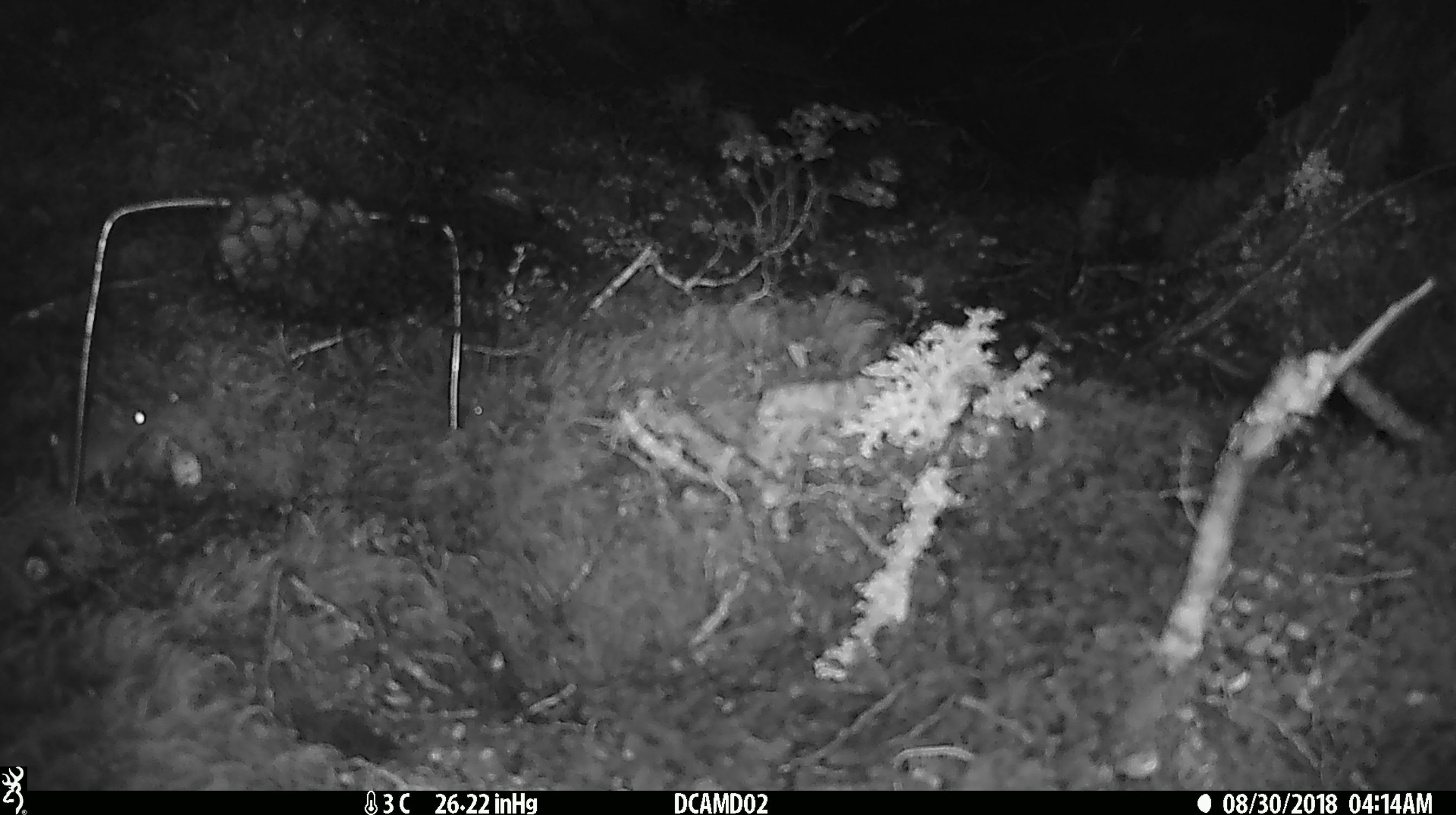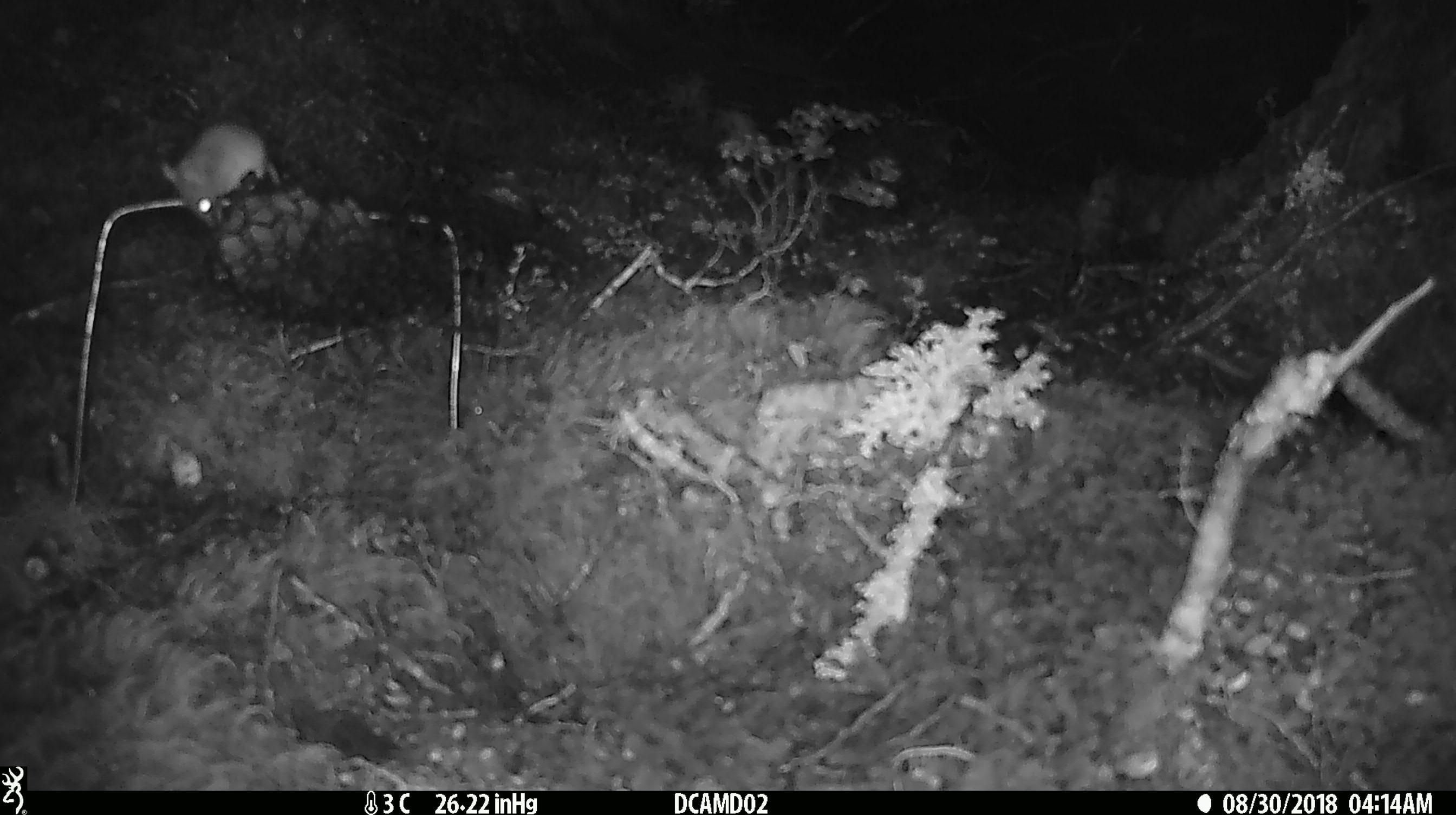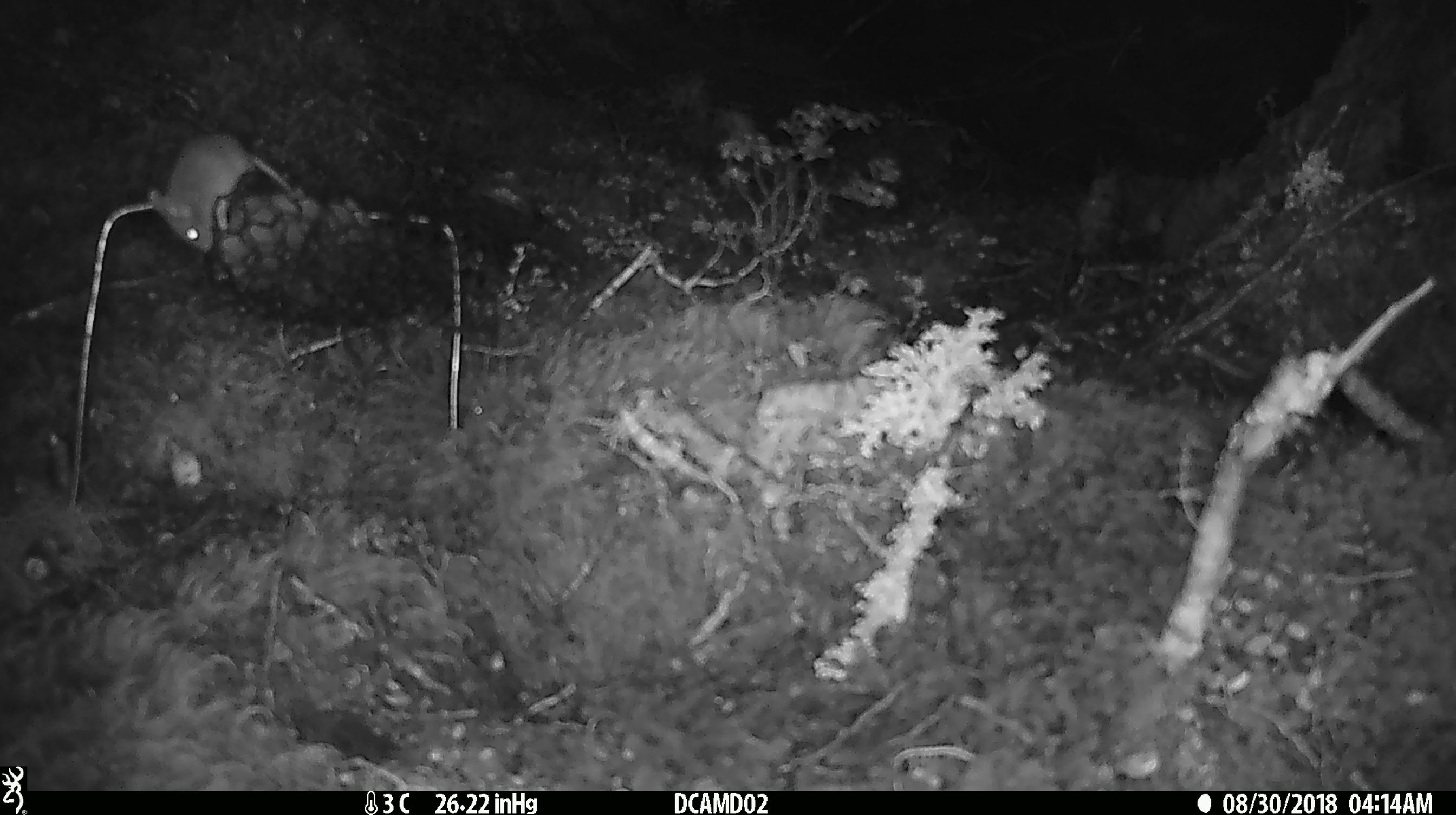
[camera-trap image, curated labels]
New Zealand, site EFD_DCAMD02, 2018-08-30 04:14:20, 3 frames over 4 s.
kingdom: Animalia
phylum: Chordata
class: Mammalia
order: Rodentia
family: Muridae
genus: Mus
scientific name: Mus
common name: mouse